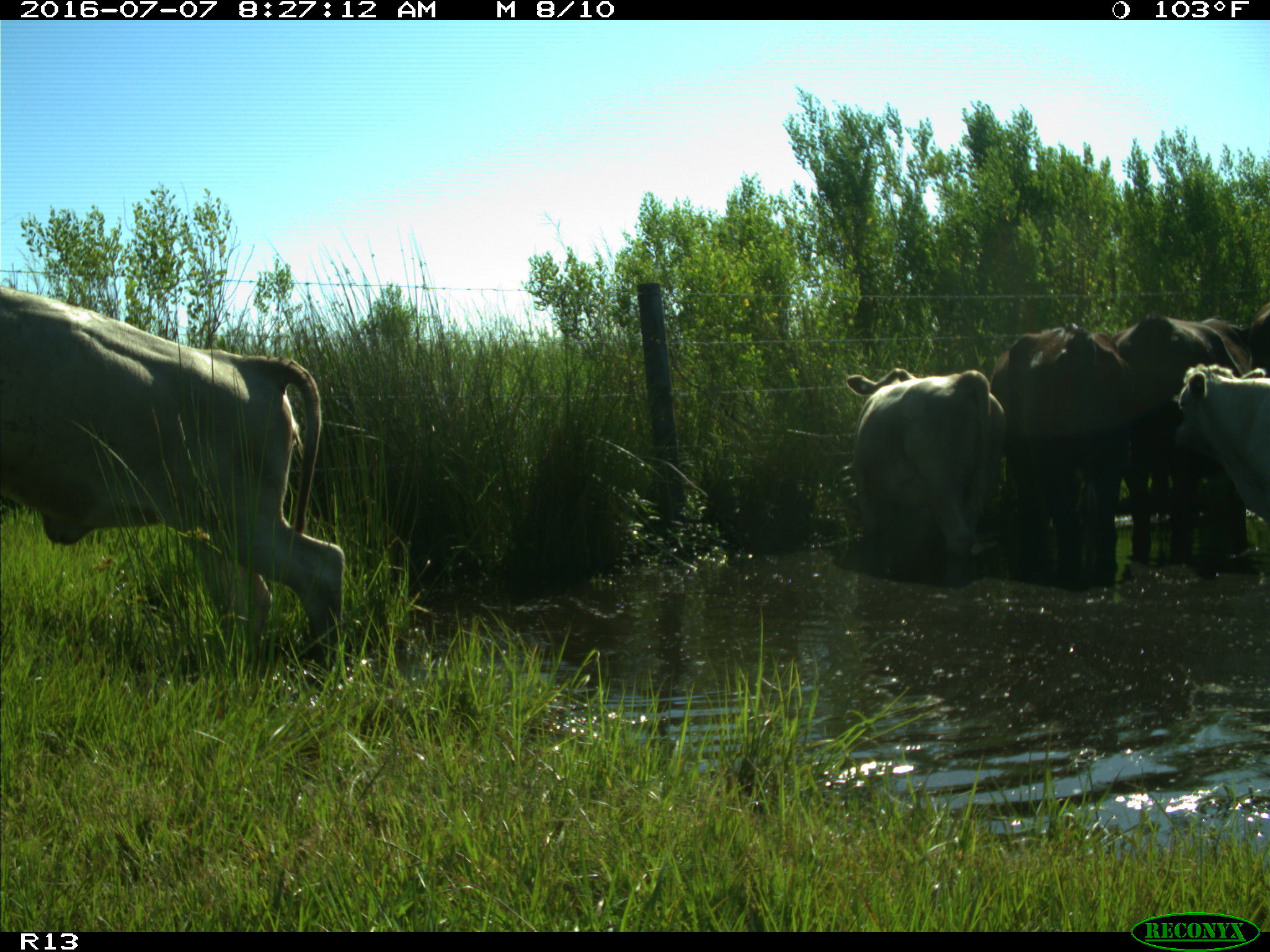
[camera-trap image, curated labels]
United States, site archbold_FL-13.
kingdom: Animalia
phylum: Chordata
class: Mammalia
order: Artiodactyla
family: Bovidae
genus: Bos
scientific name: Bos taurus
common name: domestic cow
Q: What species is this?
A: Bos taurus (domestic cow).